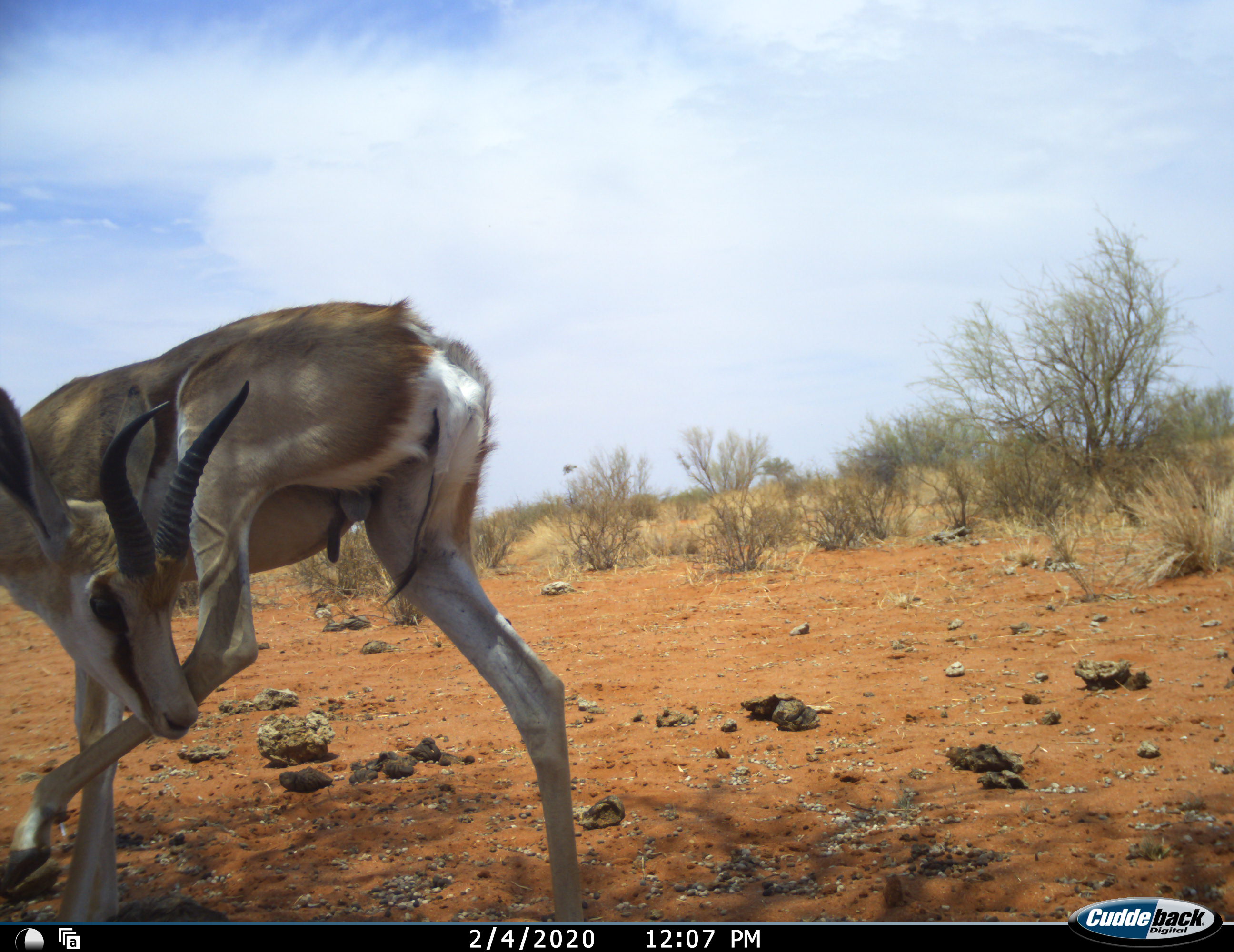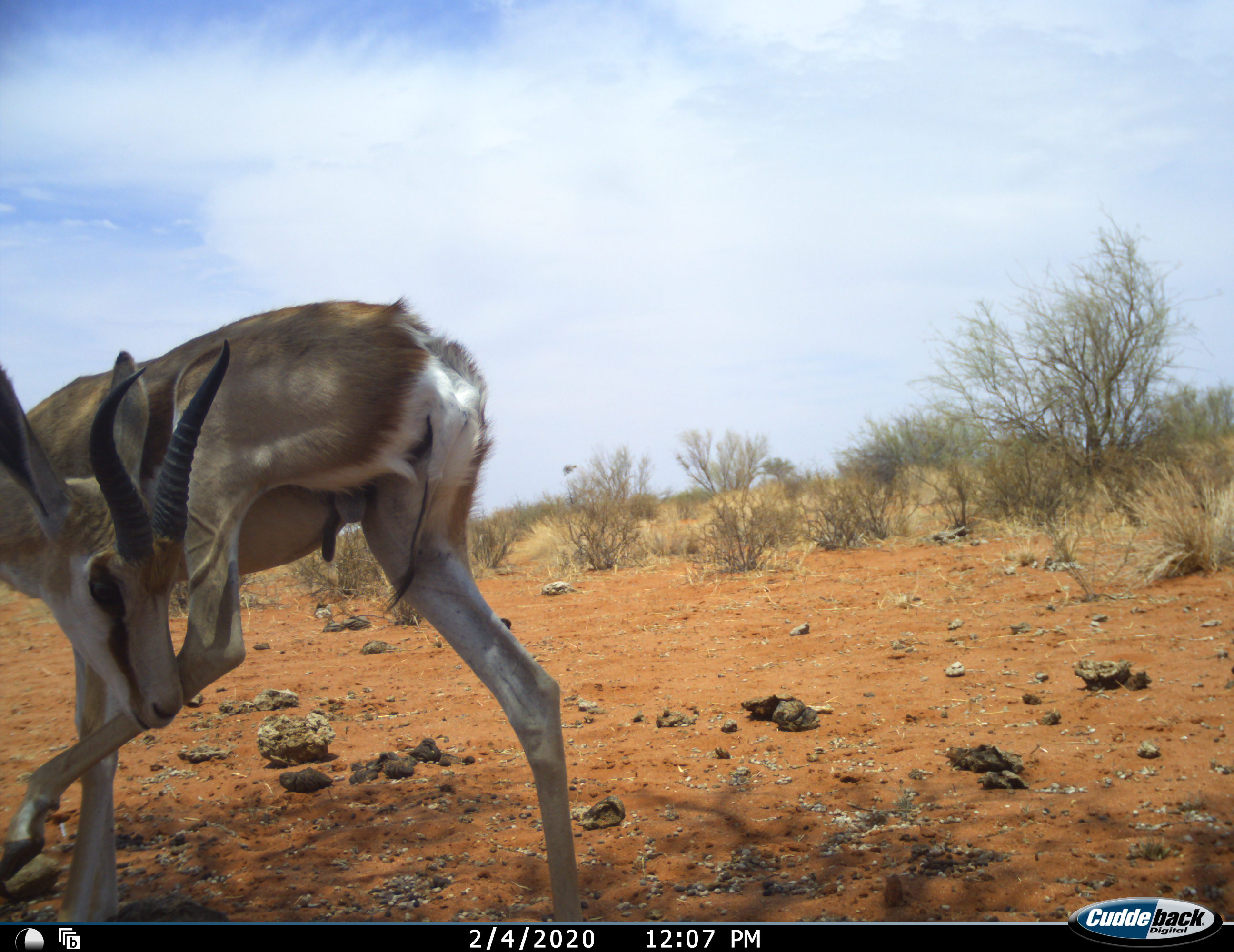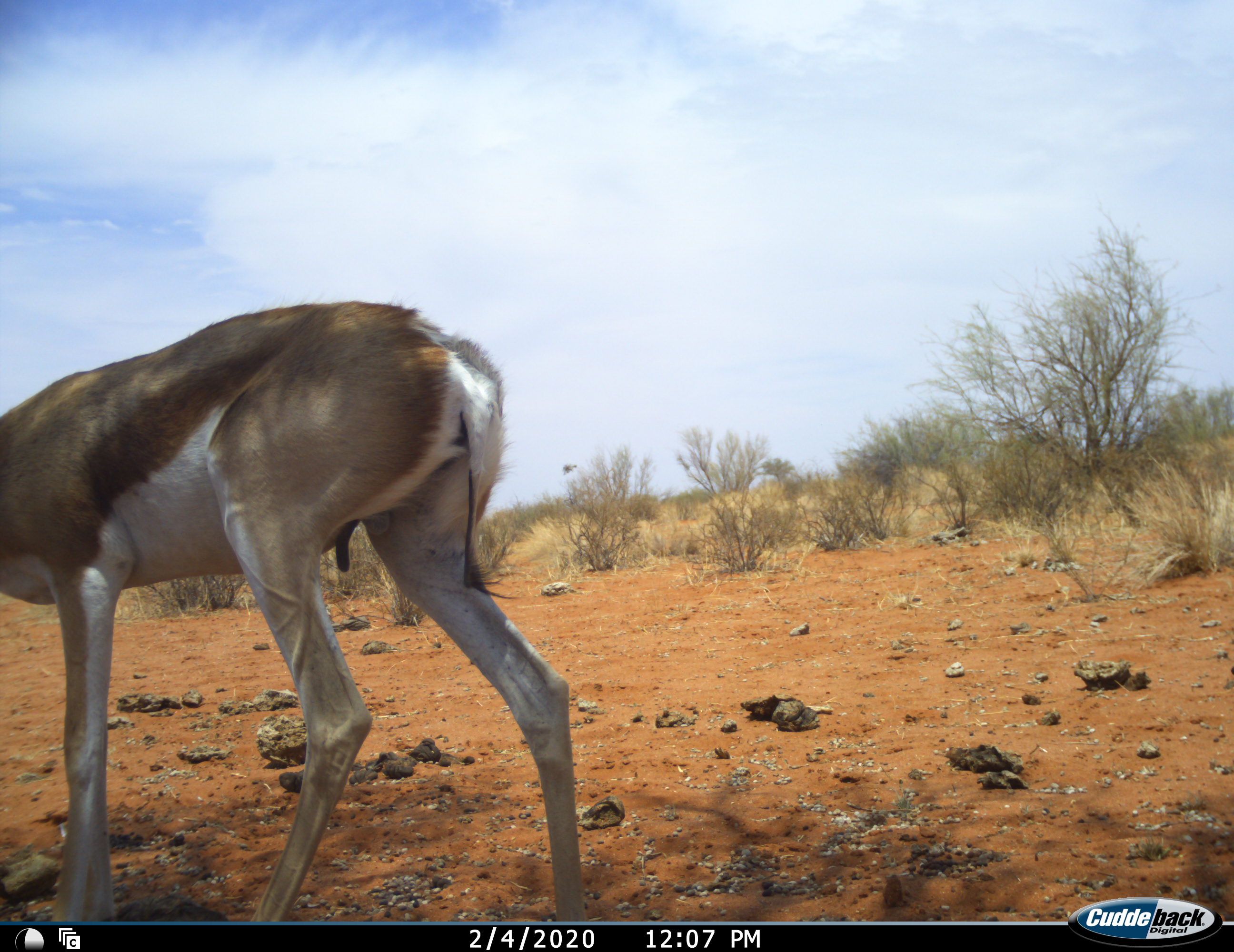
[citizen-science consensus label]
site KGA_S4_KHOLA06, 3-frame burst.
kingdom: Animalia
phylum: Chordata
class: Mammalia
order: Artiodactyla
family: Bovidae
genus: Antidorcas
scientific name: Antidorcas marsupialis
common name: springbok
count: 1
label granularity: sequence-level